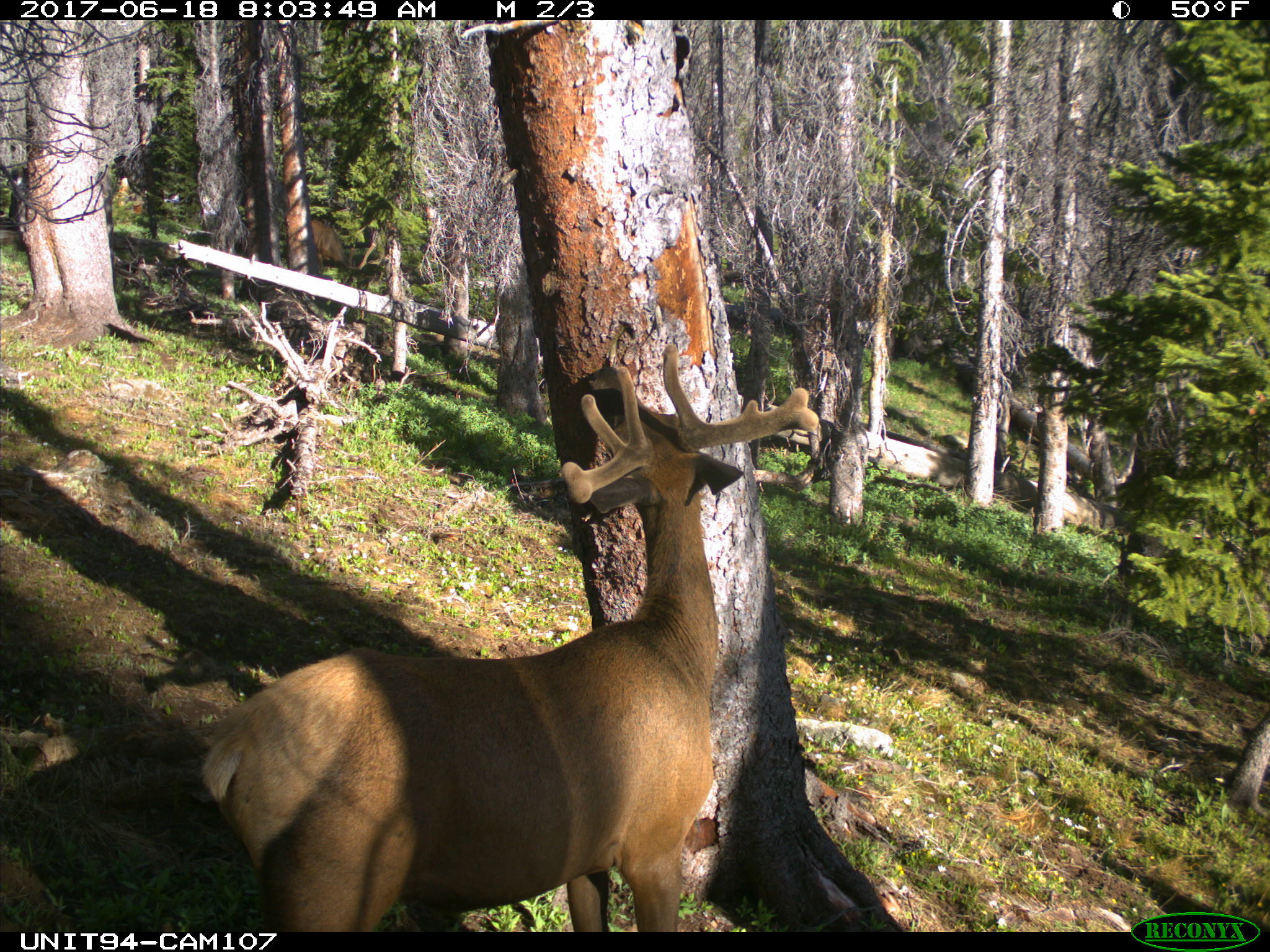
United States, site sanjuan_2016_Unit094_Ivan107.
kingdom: Animalia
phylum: Chordata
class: Mammalia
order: Artiodactyla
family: Cervidae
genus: Cervus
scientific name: Cervus elaphus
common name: red deer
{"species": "Cervus elaphus (red deer)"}